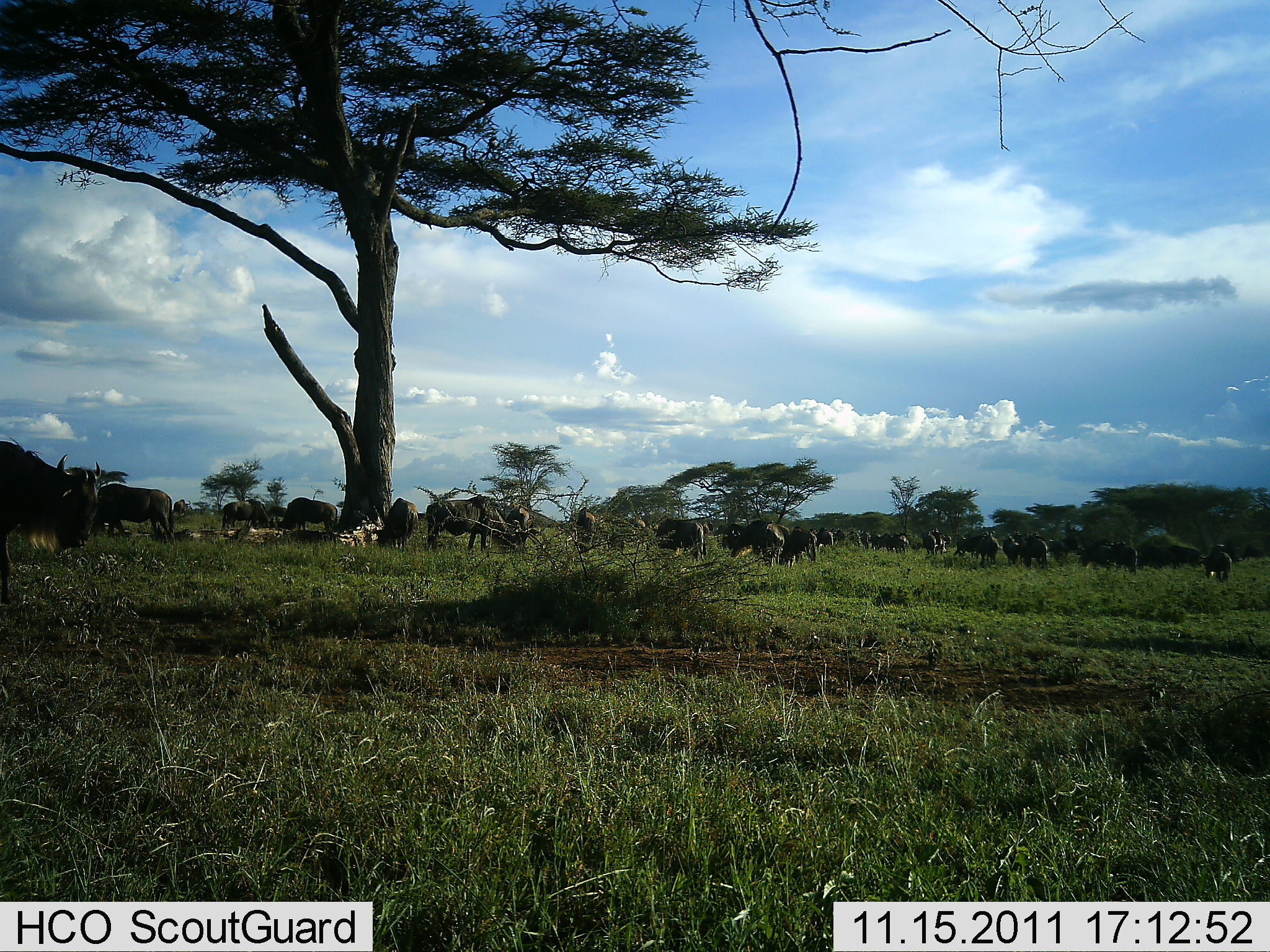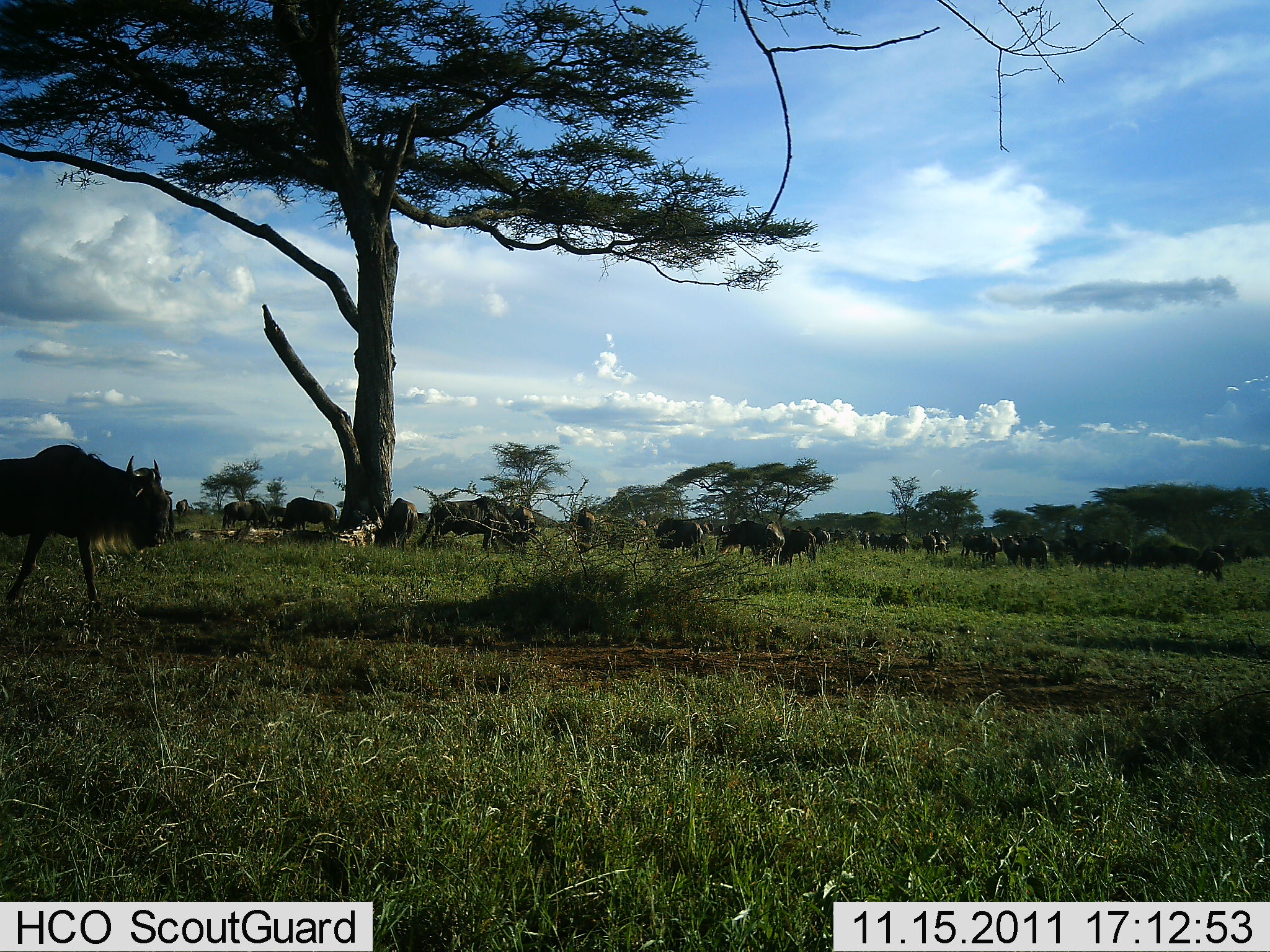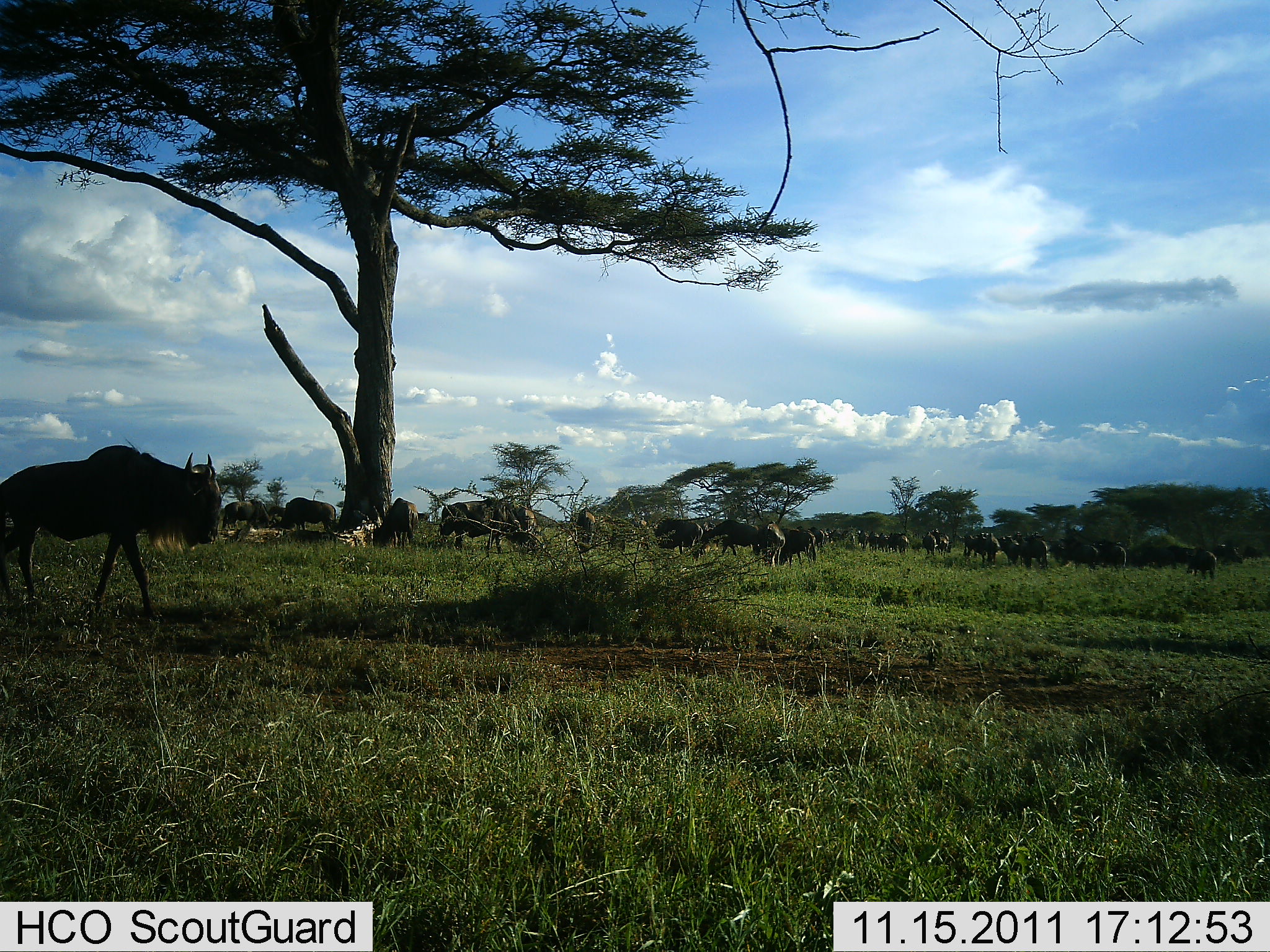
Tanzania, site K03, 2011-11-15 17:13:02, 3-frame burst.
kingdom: Animalia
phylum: Chordata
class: Mammalia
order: Artiodactyla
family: Bovidae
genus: Connochaetes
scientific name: Connochaetes taurinus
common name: blue wildebeest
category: wildebeest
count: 11-50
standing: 55%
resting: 27%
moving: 55%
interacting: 27%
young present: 0%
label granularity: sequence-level